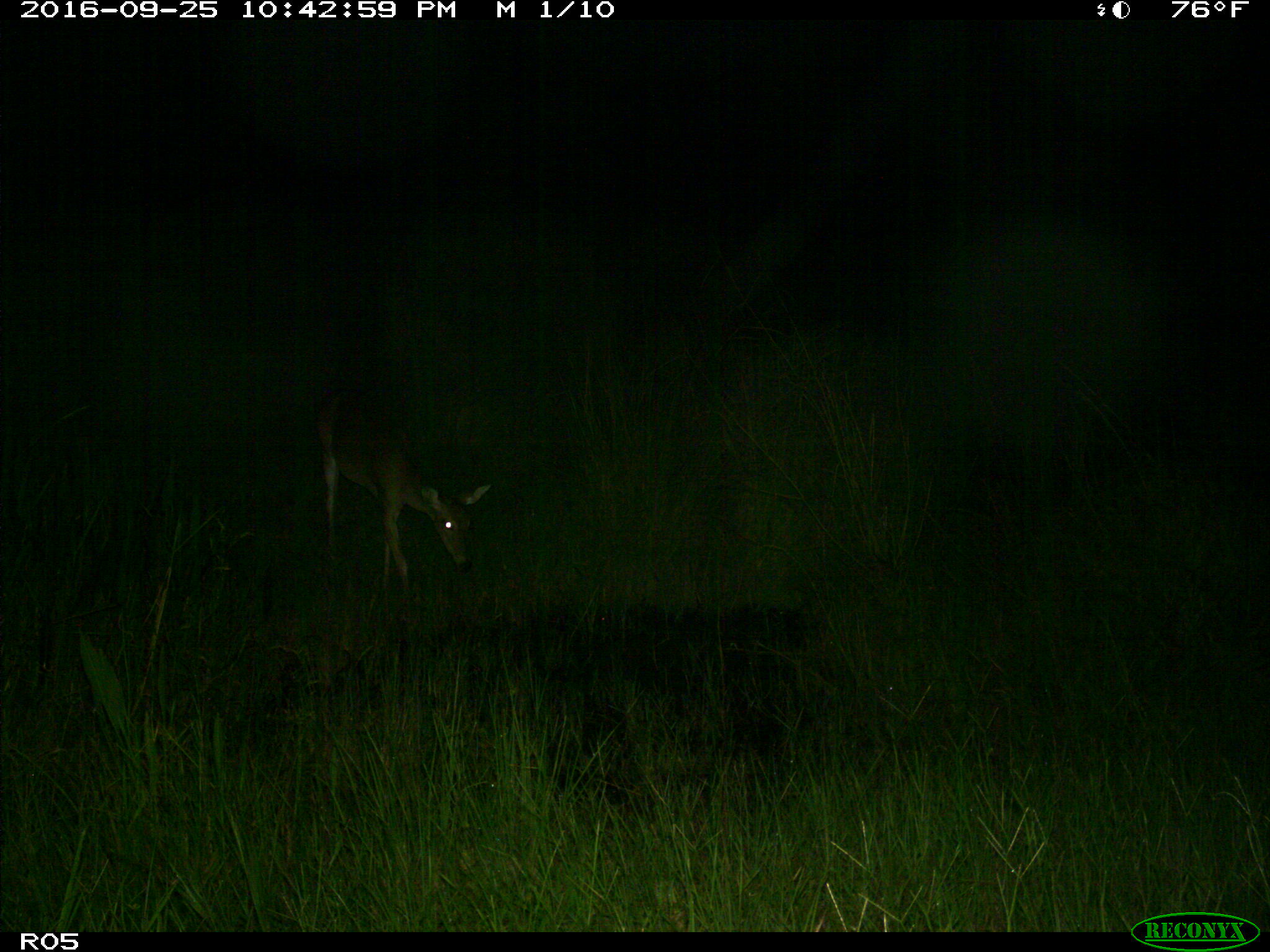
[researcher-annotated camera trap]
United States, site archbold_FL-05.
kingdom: Animalia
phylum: Chordata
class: Mammalia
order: Artiodactyla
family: Cervidae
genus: Odocoileus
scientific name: Odocoileus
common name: deer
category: unidentified deer